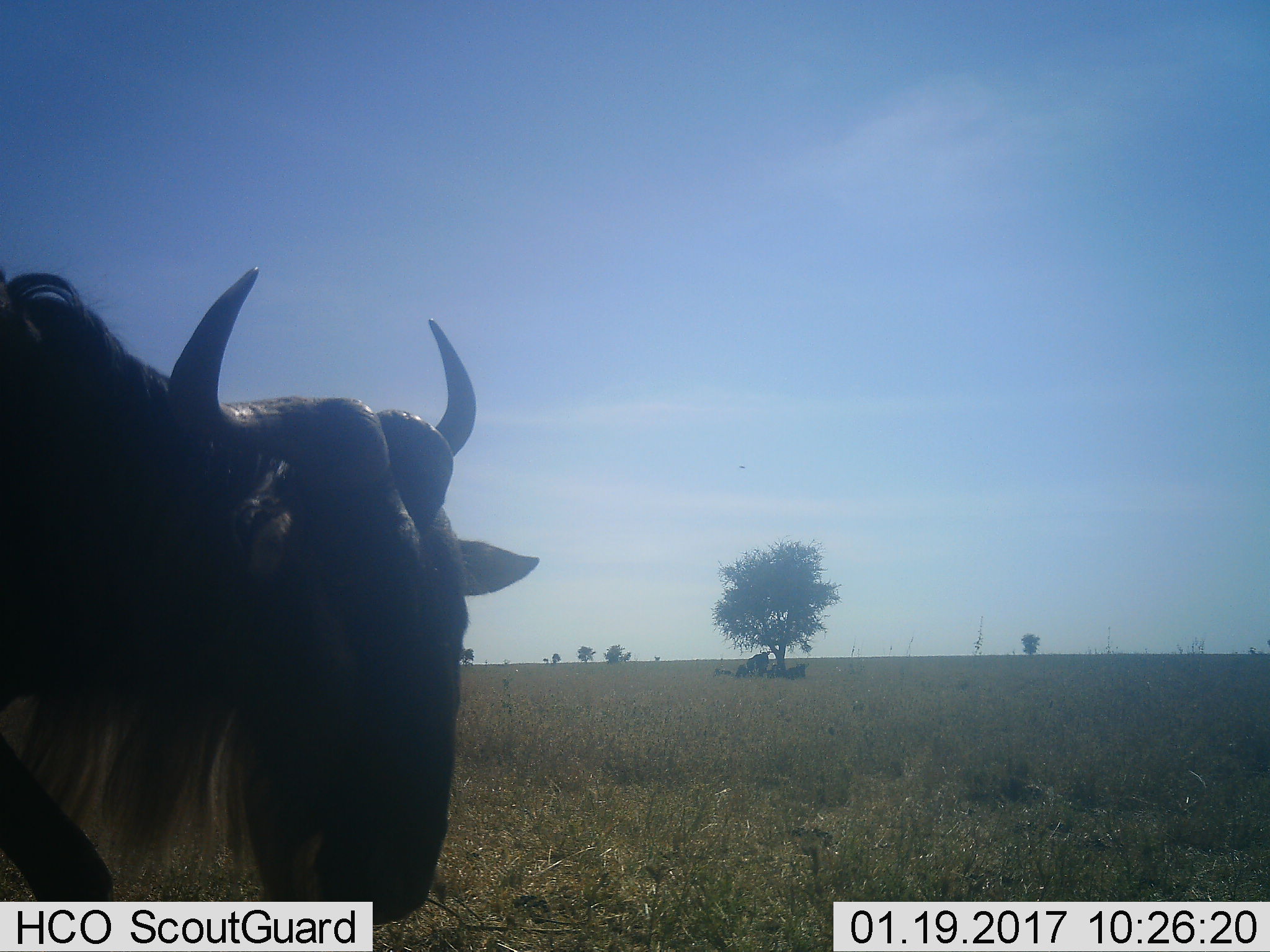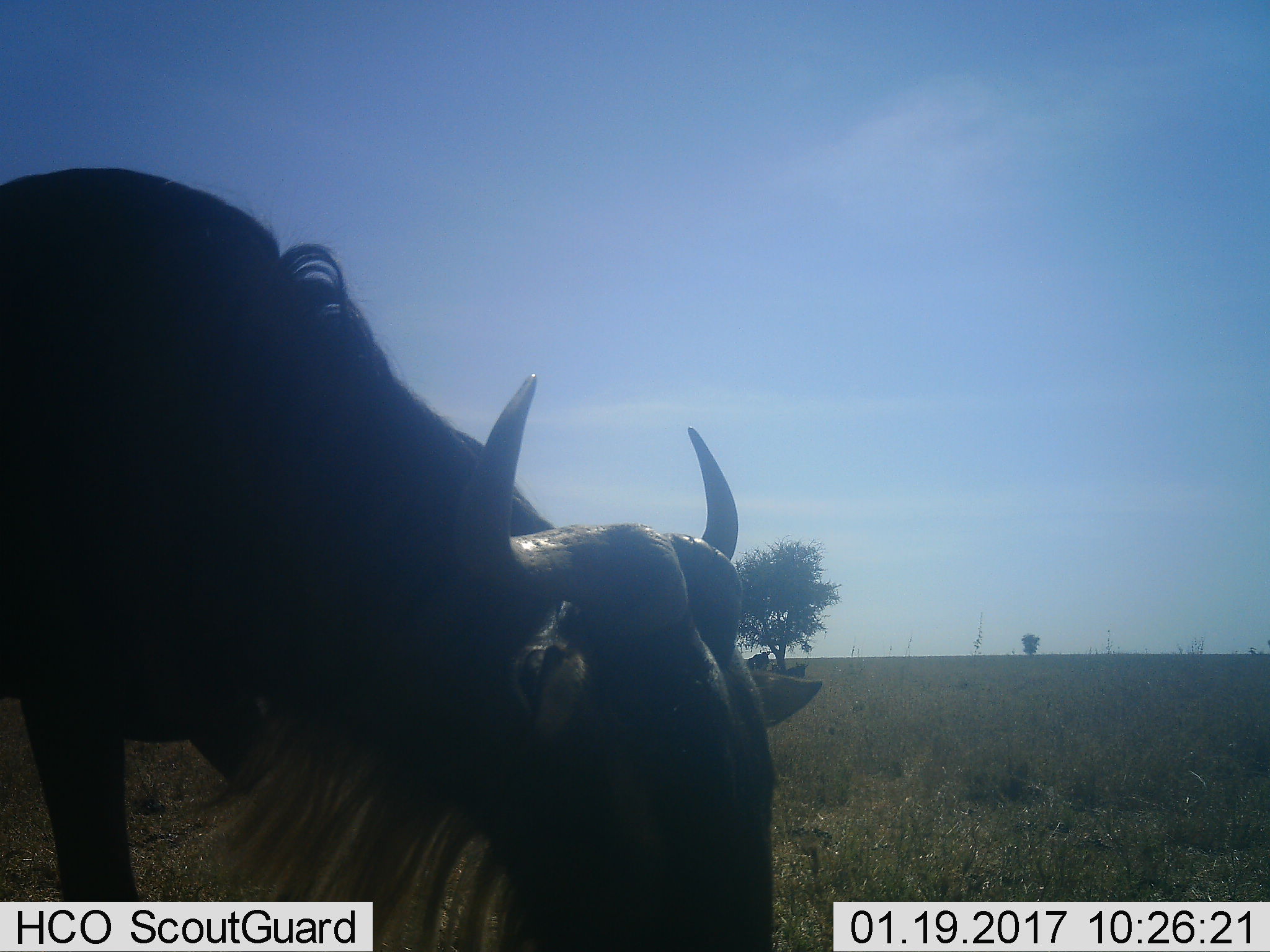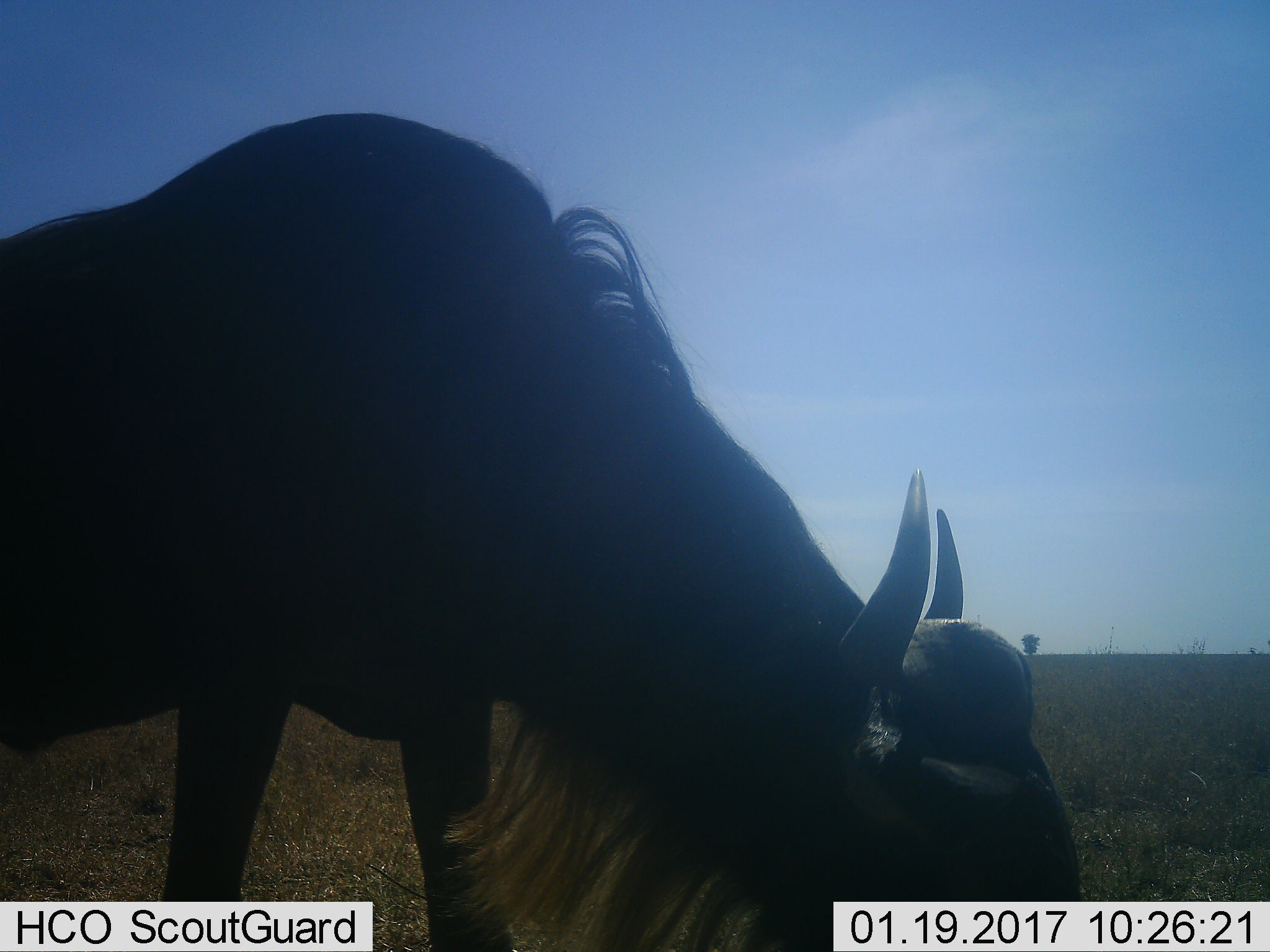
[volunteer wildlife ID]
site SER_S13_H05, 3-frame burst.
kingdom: Animalia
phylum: Chordata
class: Mammalia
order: Artiodactyla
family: Bovidae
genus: Connochaetes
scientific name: Connochaetes taurinus taurinus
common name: blue wildebeest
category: wildebeestblue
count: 1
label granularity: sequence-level